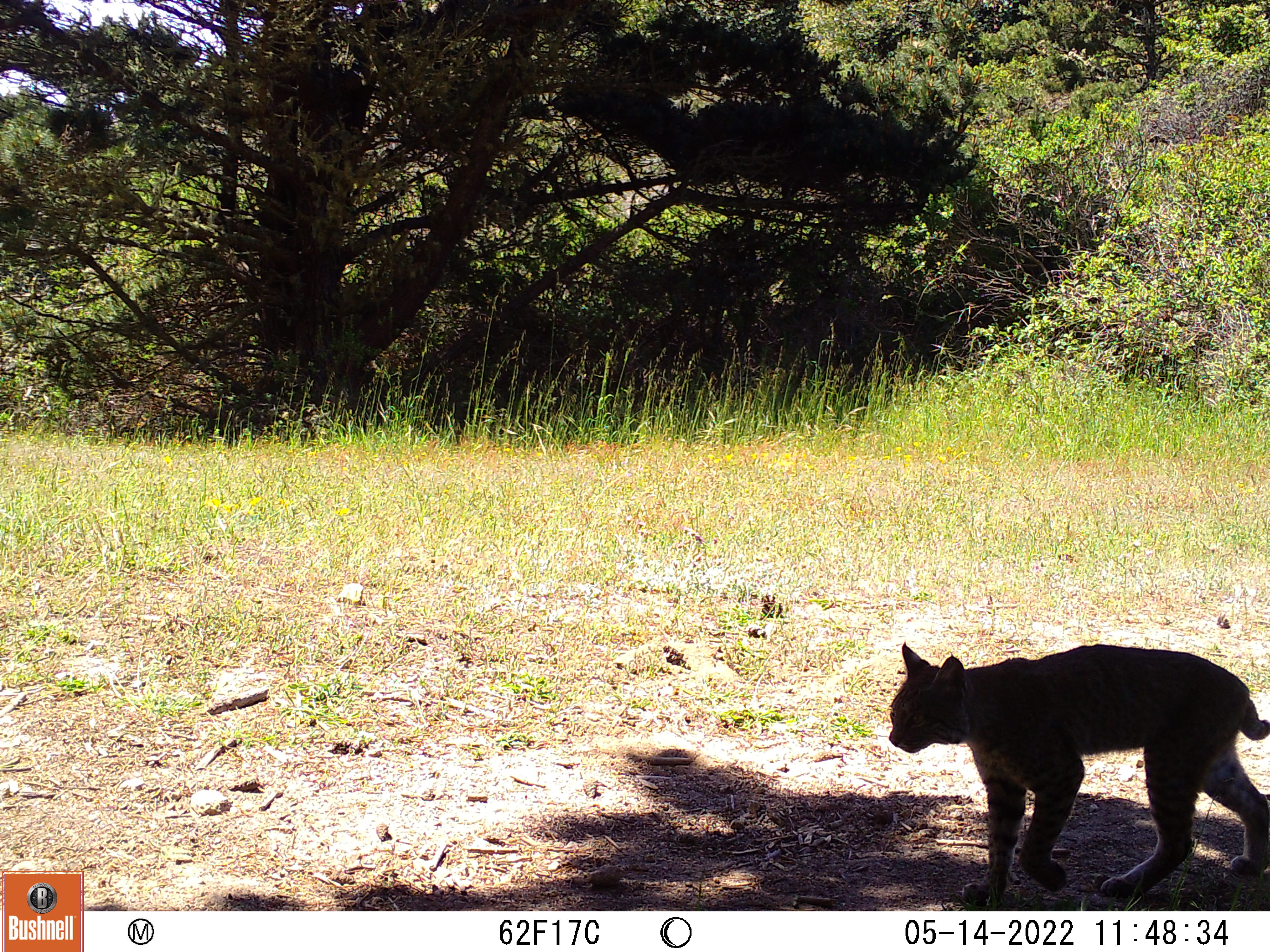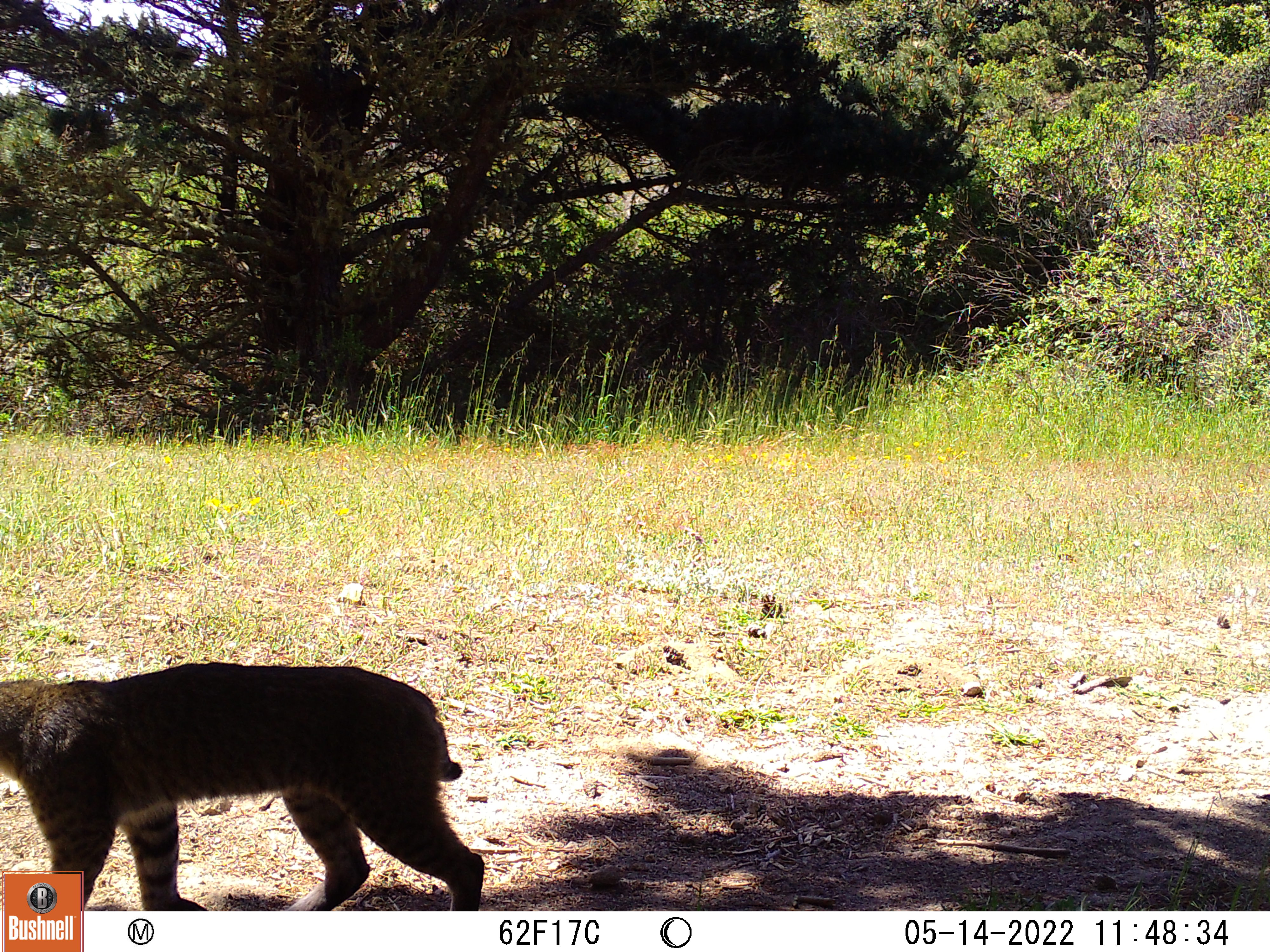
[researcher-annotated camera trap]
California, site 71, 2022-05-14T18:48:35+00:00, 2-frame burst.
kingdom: Animalia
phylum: Chordata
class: Mammalia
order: Carnivora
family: Felidae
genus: Lynx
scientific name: Lynx rufus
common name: bobcat